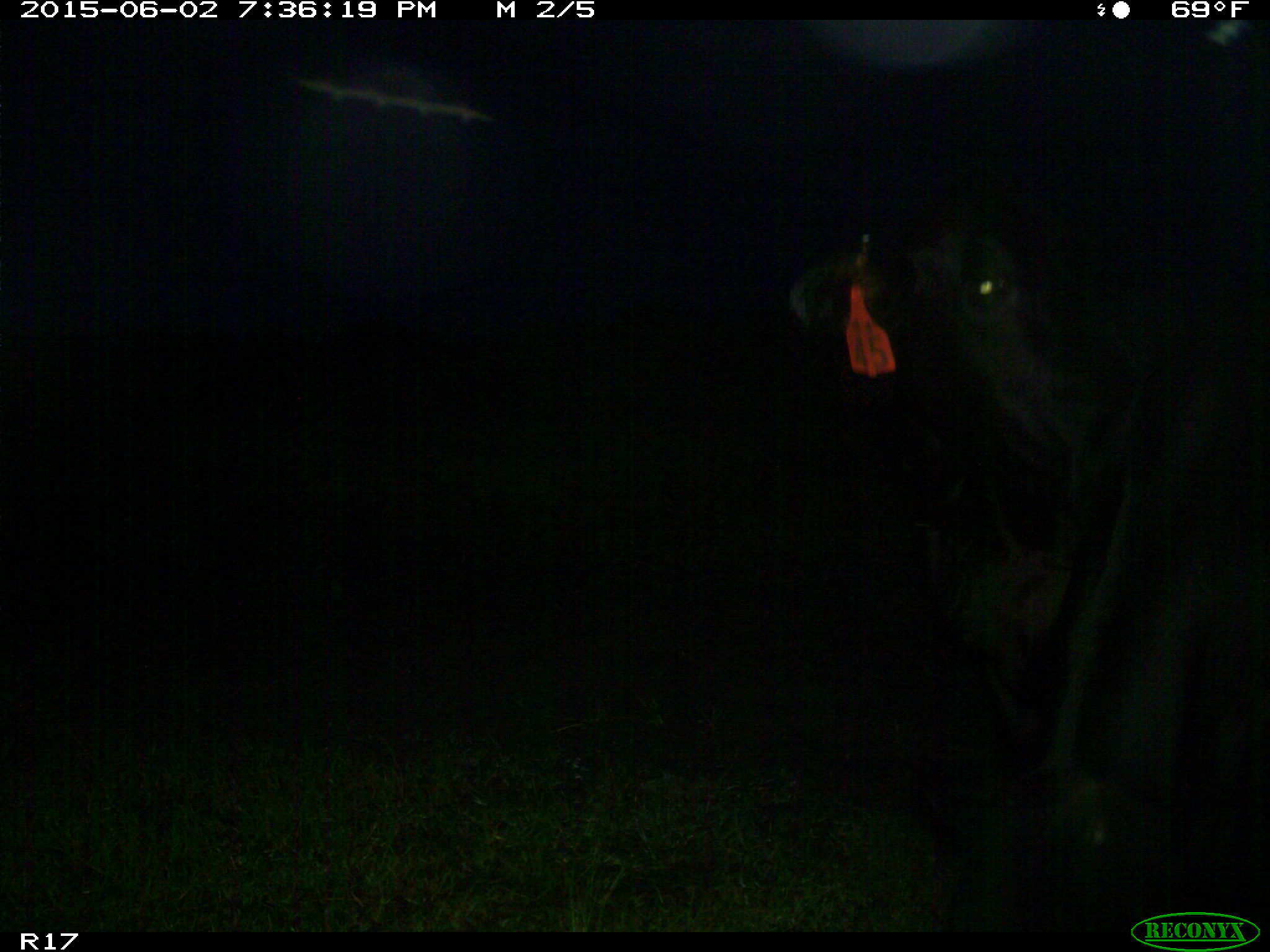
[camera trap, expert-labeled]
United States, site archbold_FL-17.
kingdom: Animalia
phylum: Chordata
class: Mammalia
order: Artiodactyla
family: Bovidae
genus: Bos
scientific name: Bos taurus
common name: domestic cow